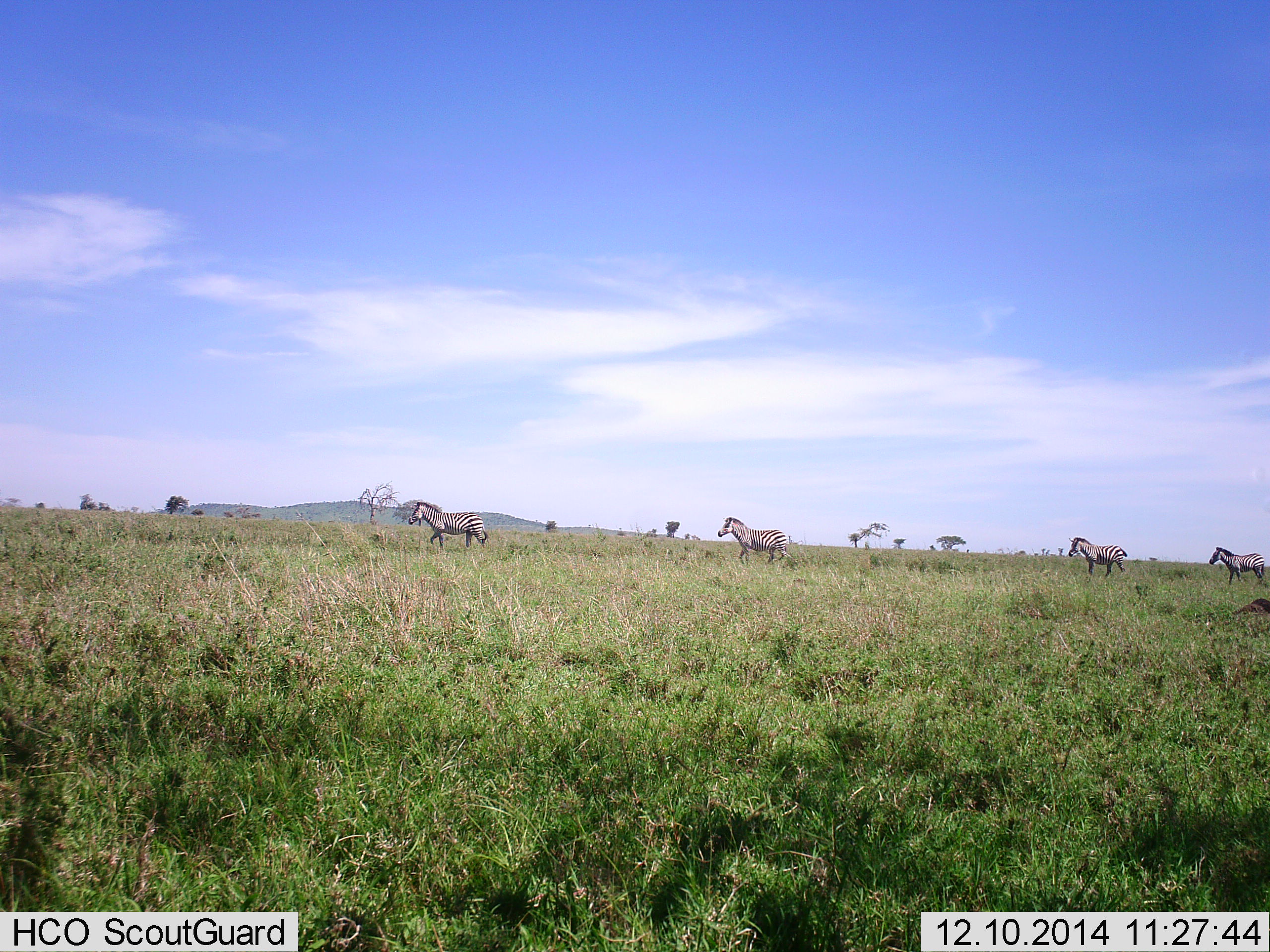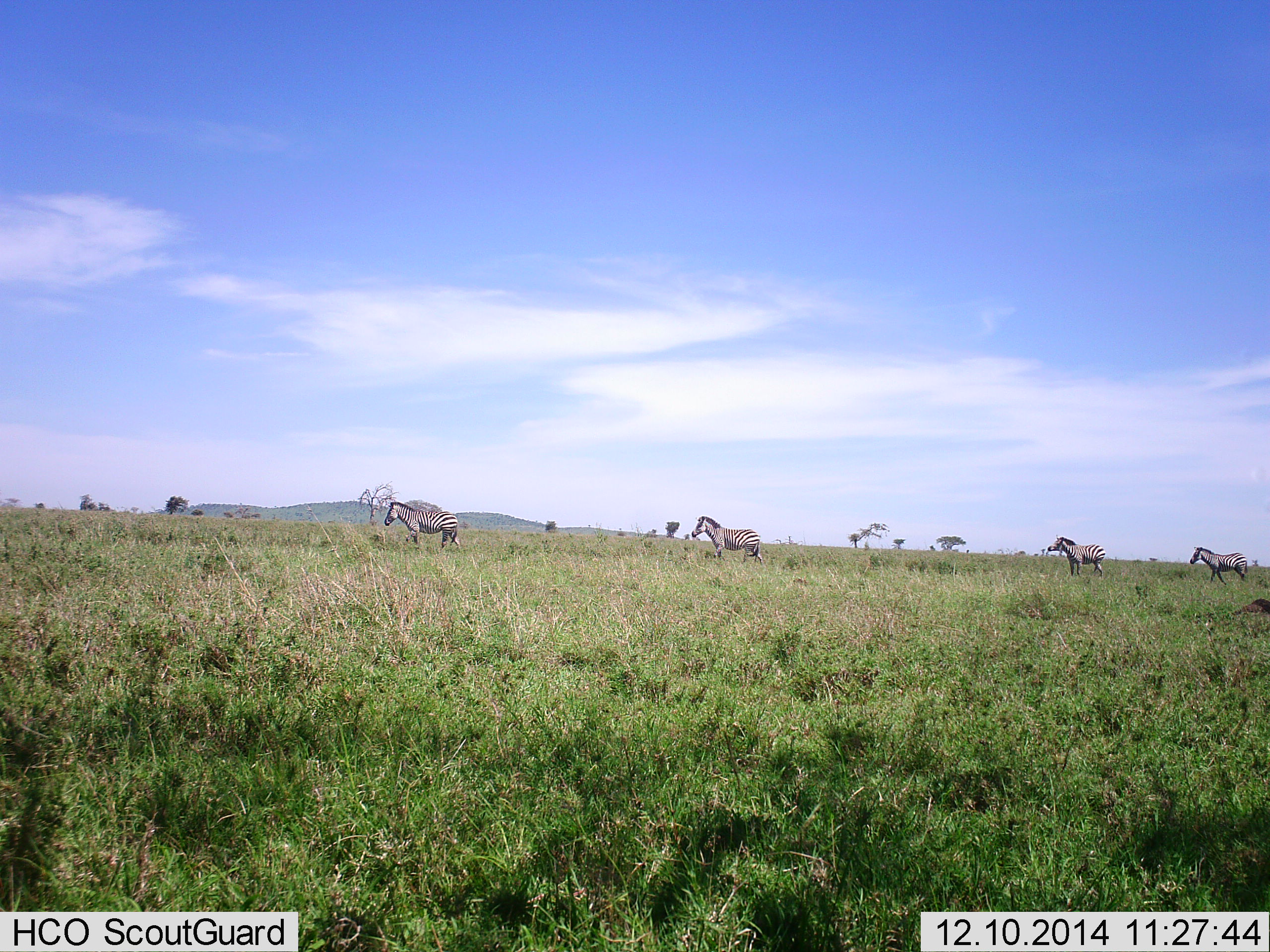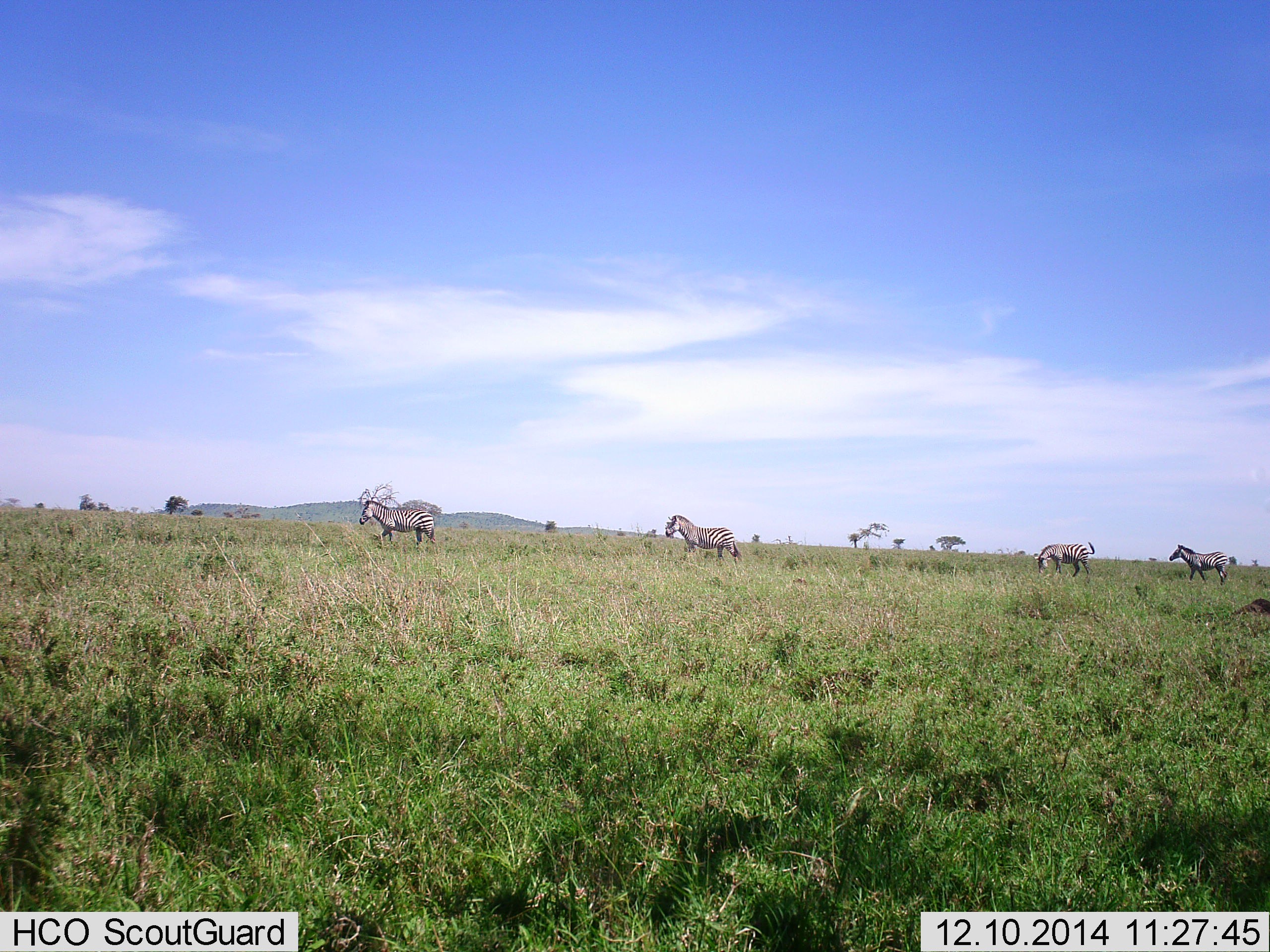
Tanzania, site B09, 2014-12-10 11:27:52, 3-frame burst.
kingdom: Animalia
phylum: Chordata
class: Mammalia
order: Perissodactyla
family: Equidae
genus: Equus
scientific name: Equus quagga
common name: plains zebra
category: zebra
Zebra (plains zebra) (Equus quagga), count 4. Behavior (volunteer vote fractions): standing 23%, resting 0%, moving 85%, interacting 0%. Young present (vote fraction): 0%. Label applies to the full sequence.